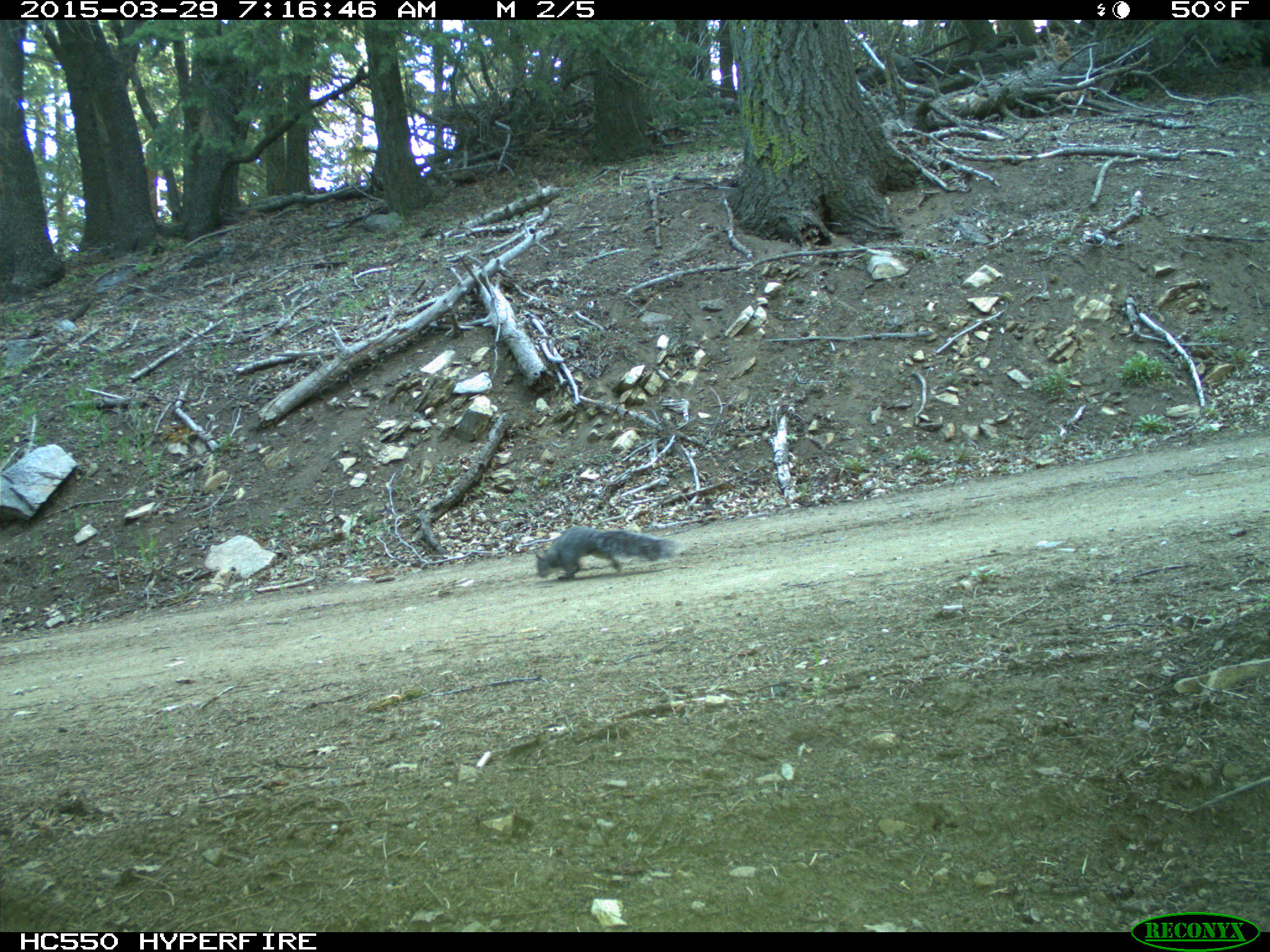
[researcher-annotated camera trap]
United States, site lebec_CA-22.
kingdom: Animalia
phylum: Chordata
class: Mammalia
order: Rodentia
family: Sciuridae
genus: Sciurus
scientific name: Sciurus carolinensis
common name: eastern gray squirrel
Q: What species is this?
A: Sciurus carolinensis (eastern gray squirrel).